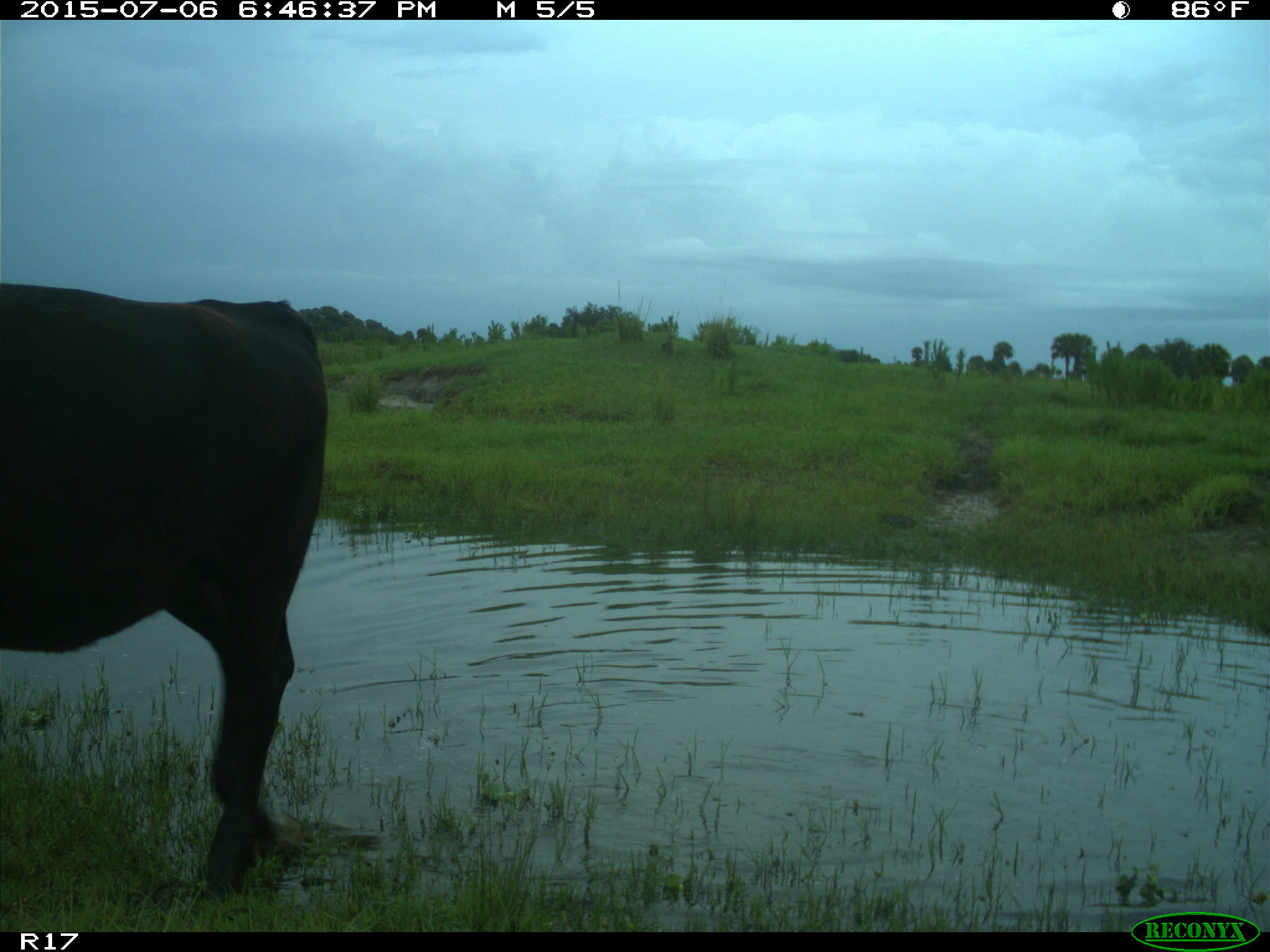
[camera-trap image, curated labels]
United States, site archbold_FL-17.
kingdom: Animalia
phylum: Chordata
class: Mammalia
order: Artiodactyla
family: Bovidae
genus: Bos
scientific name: Bos taurus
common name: domestic cow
Bos taurus (domestic cow).